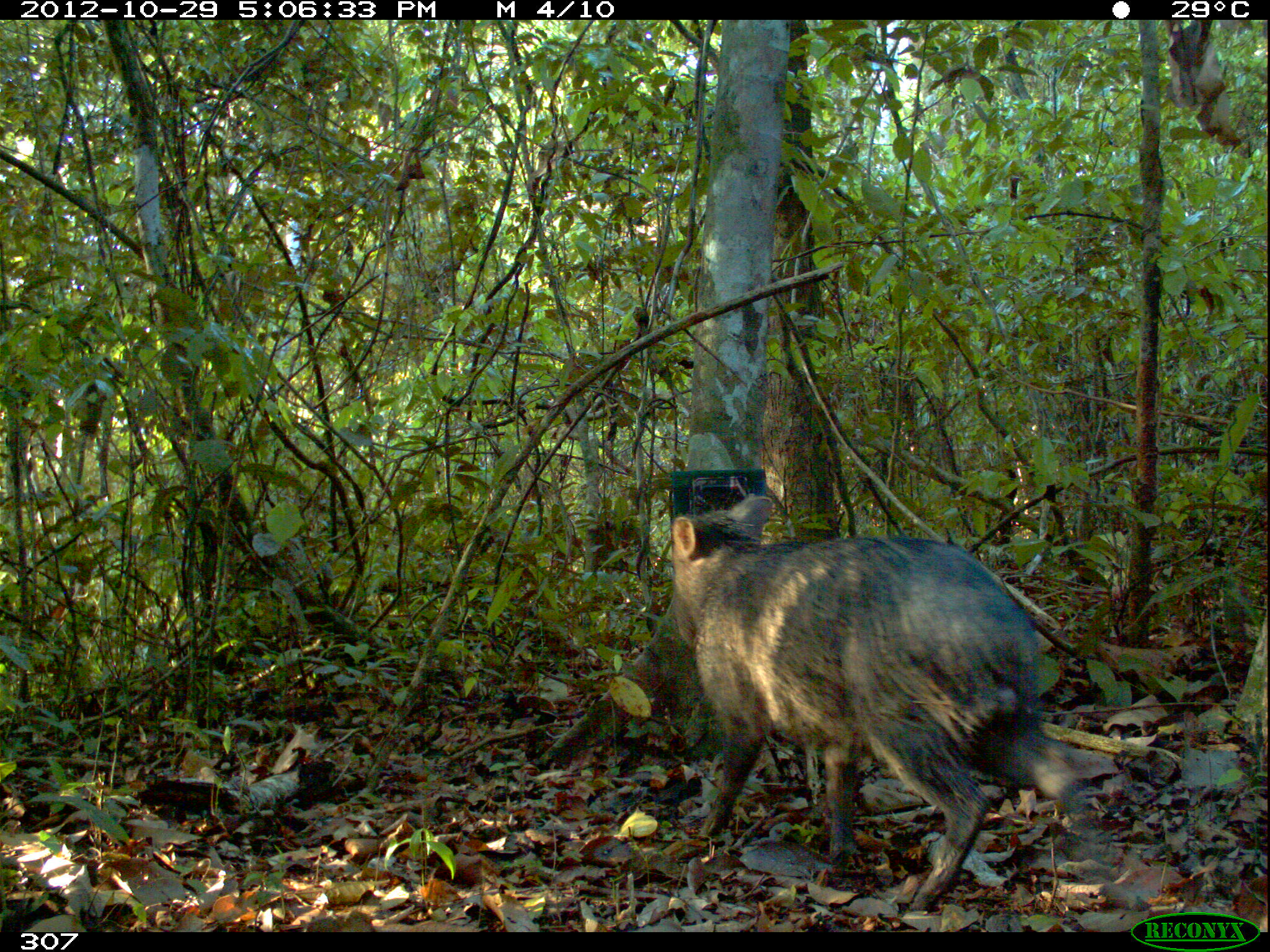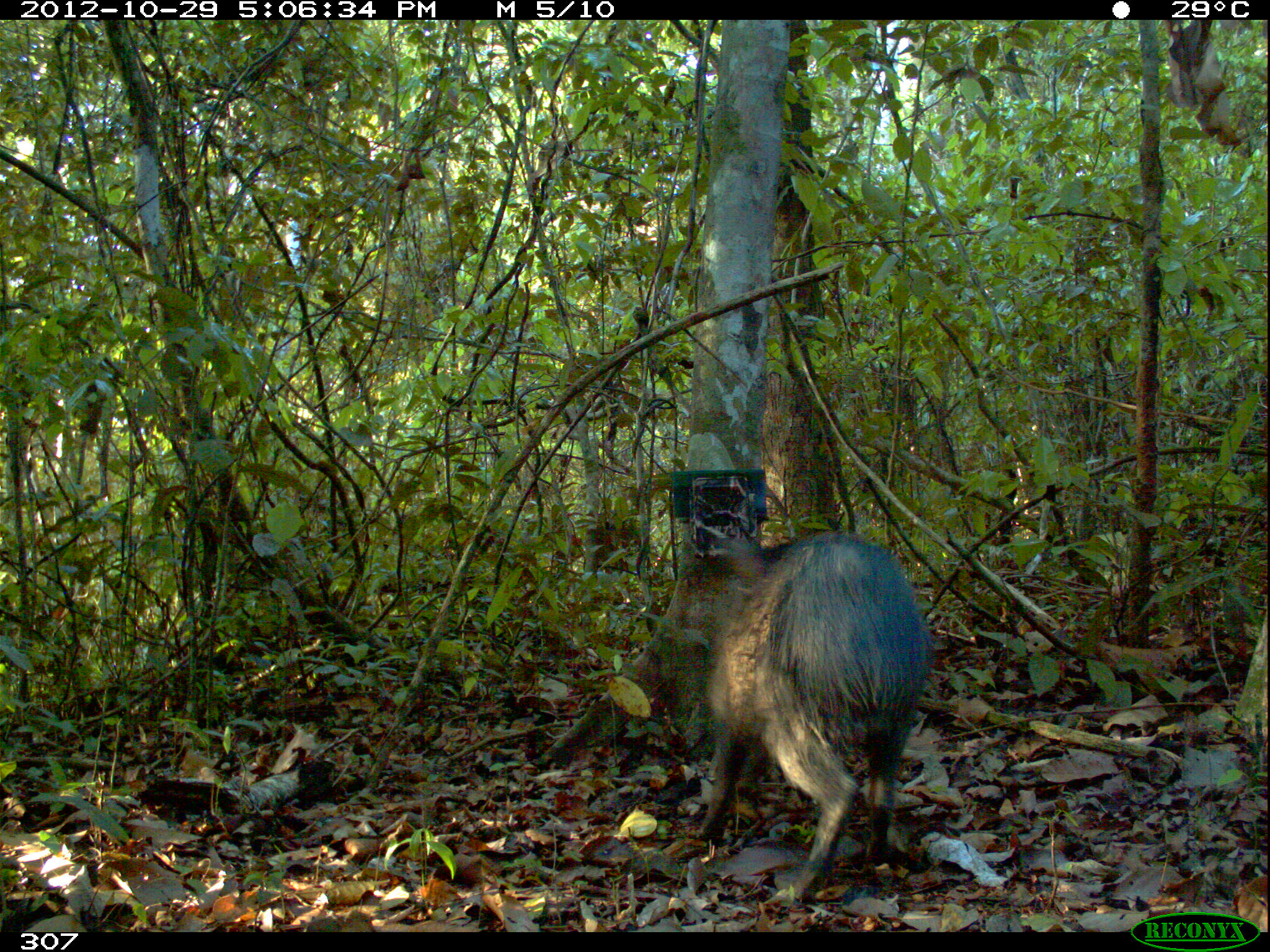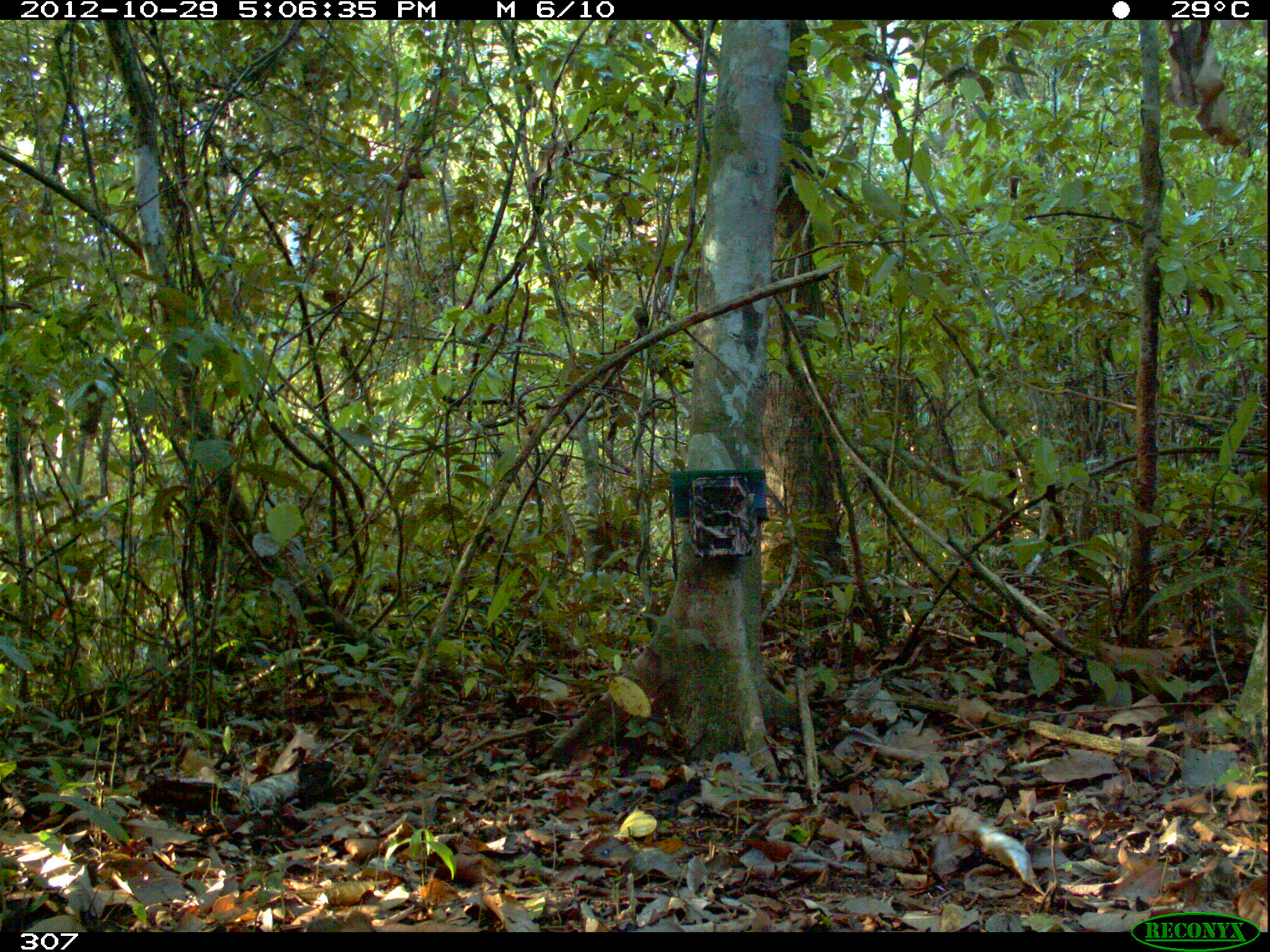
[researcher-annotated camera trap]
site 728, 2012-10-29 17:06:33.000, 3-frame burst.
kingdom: Animalia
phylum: Chordata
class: Mammalia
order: Artiodactyla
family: Tayassuidae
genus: Pecari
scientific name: Pecari tajacu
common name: collared peccary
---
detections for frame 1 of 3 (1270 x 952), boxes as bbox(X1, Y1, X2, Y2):
pecari tajacu: bbox(670, 493, 1144, 912)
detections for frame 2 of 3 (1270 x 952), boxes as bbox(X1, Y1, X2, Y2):
pecari tajacu: bbox(666, 531, 932, 900)